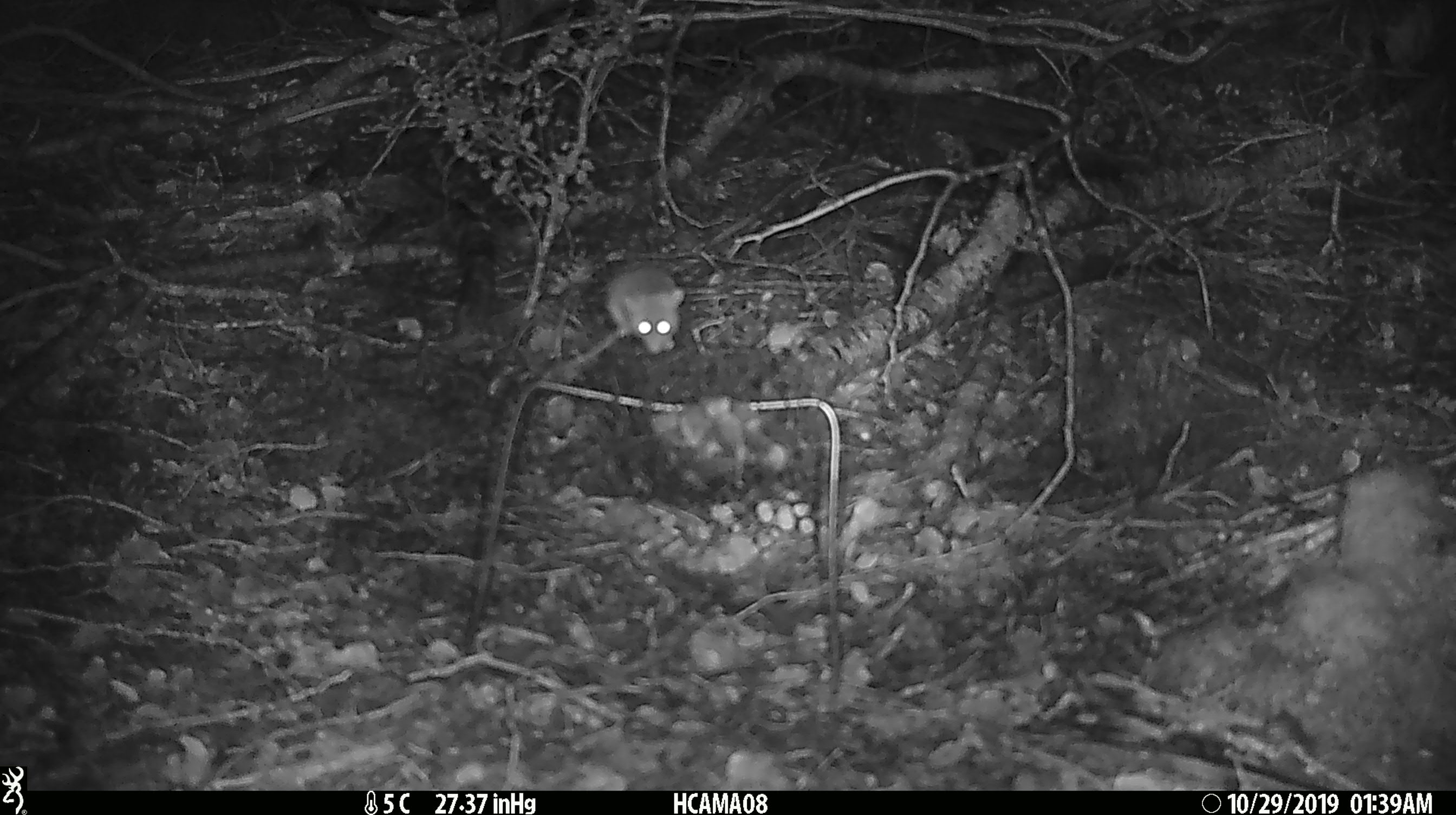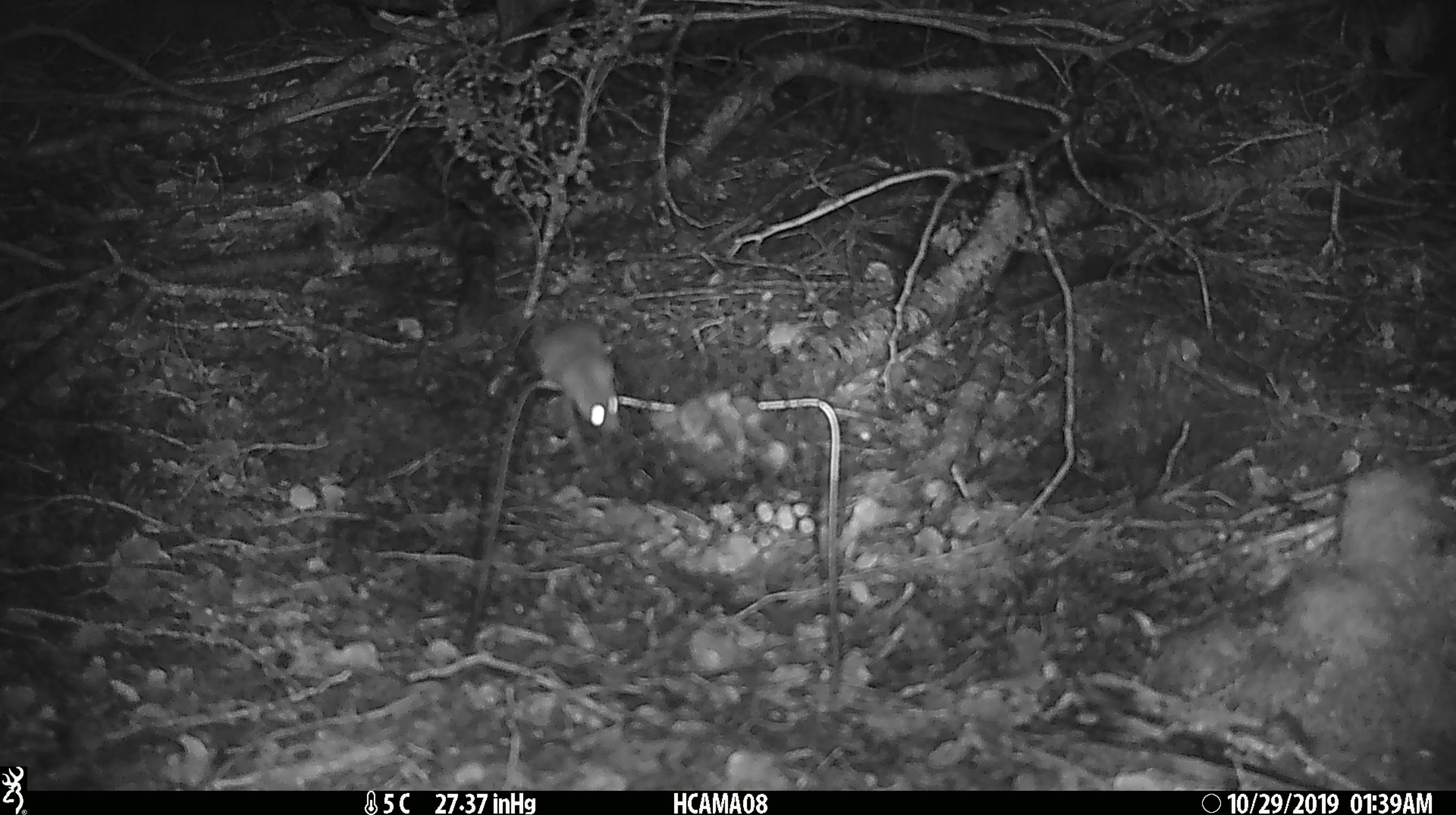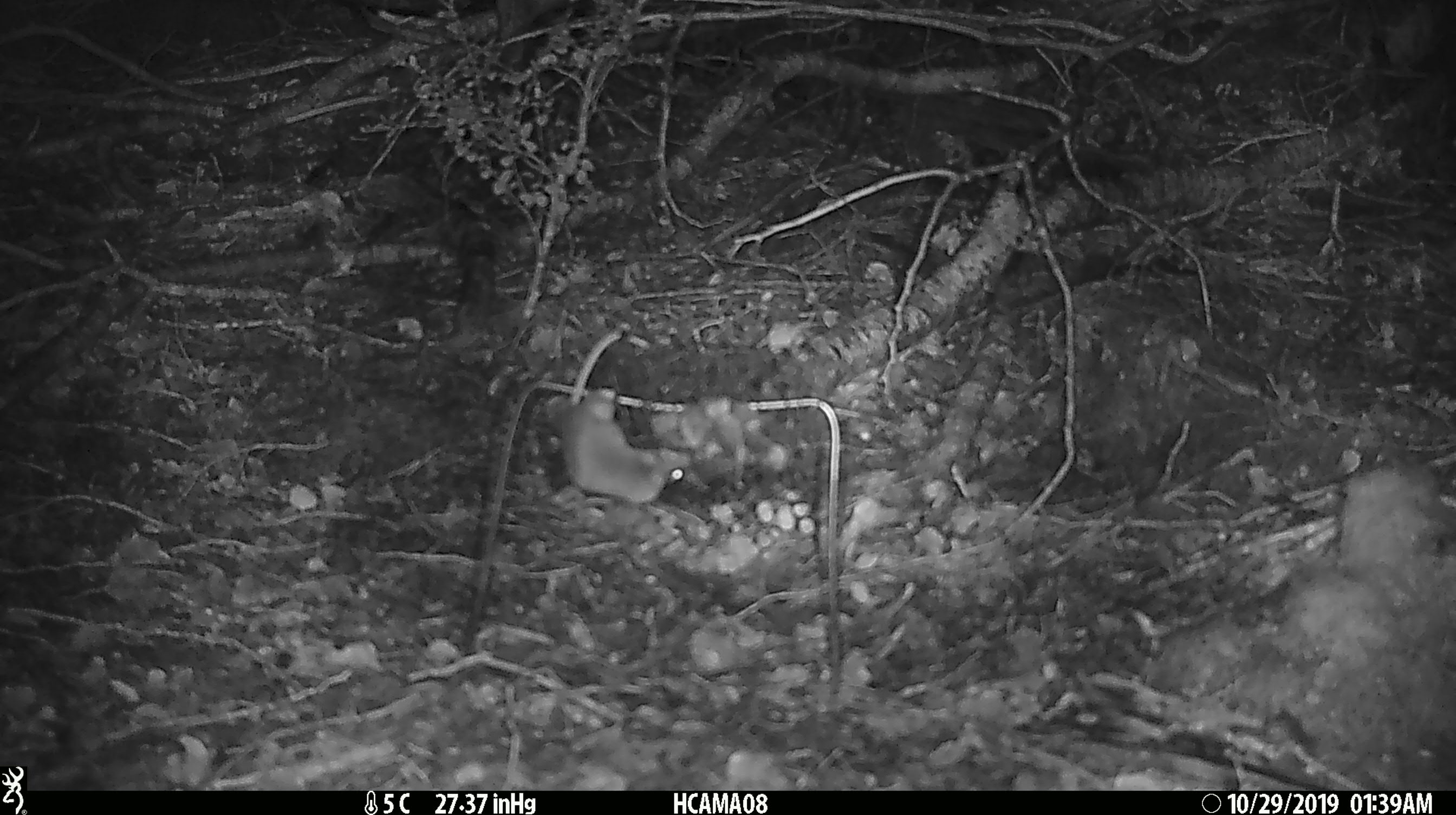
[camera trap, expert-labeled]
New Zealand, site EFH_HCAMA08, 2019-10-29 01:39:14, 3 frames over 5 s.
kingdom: Animalia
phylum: Chordata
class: Mammalia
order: Rodentia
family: Muridae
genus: Mus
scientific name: Mus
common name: mouse